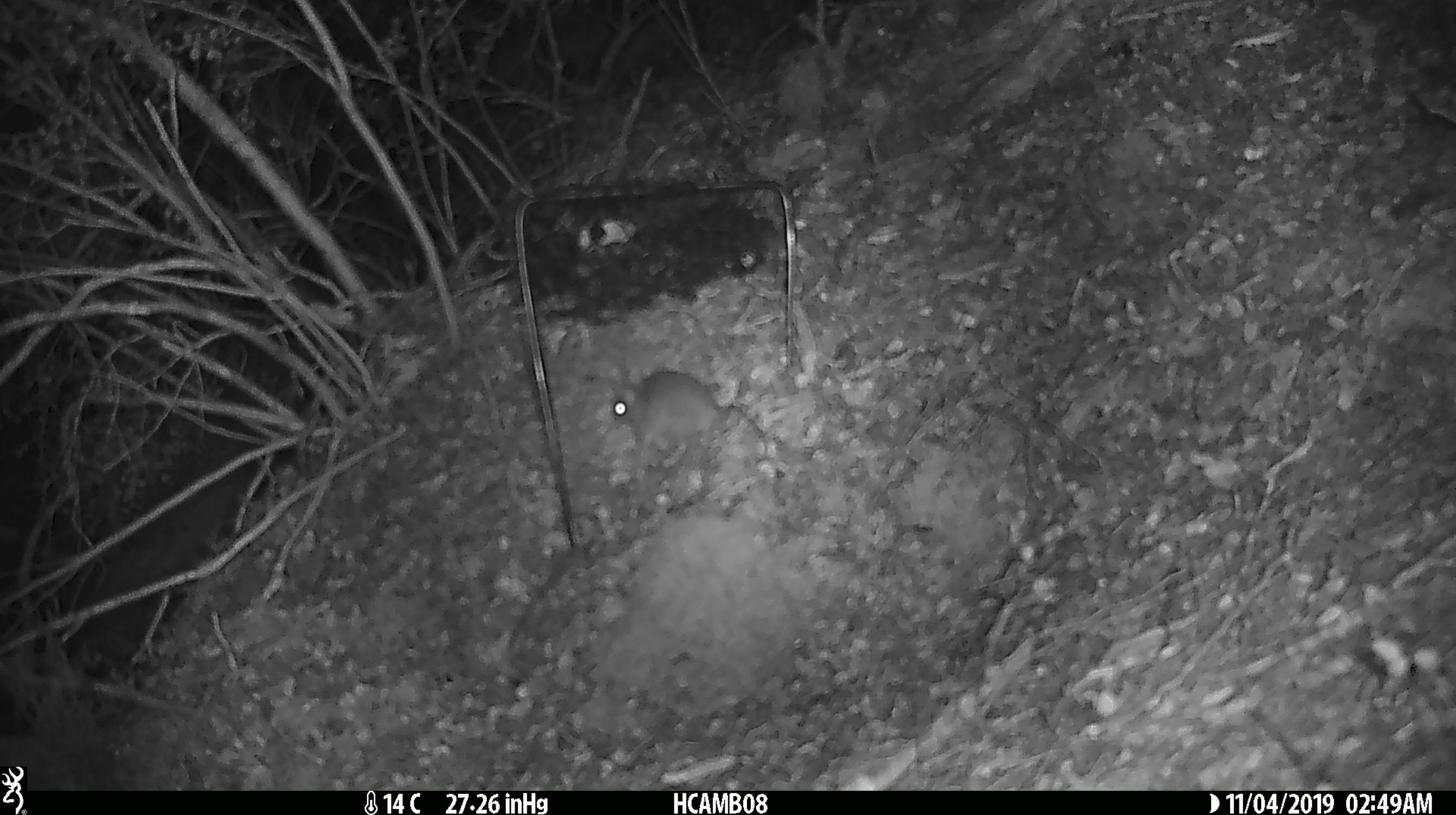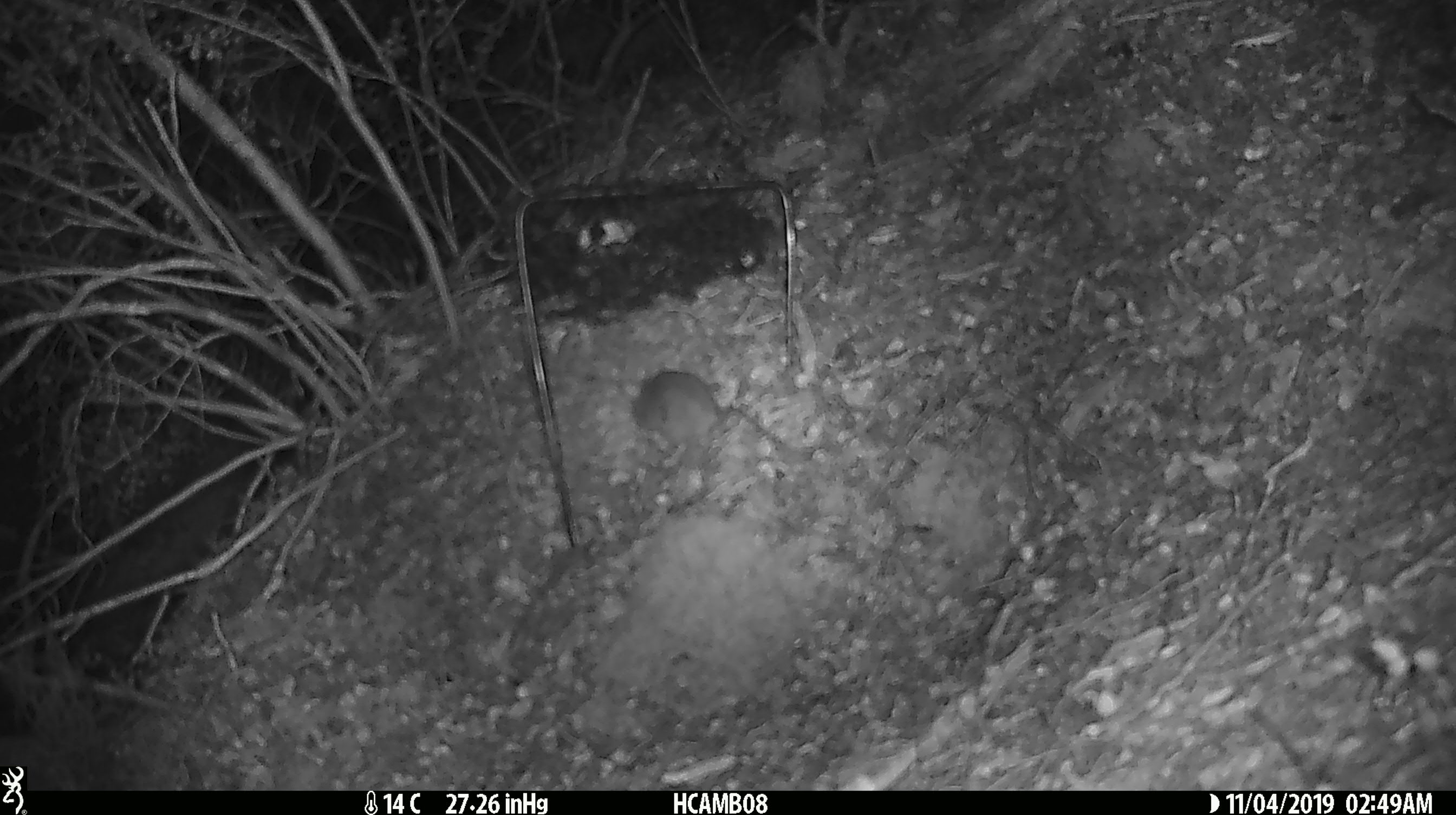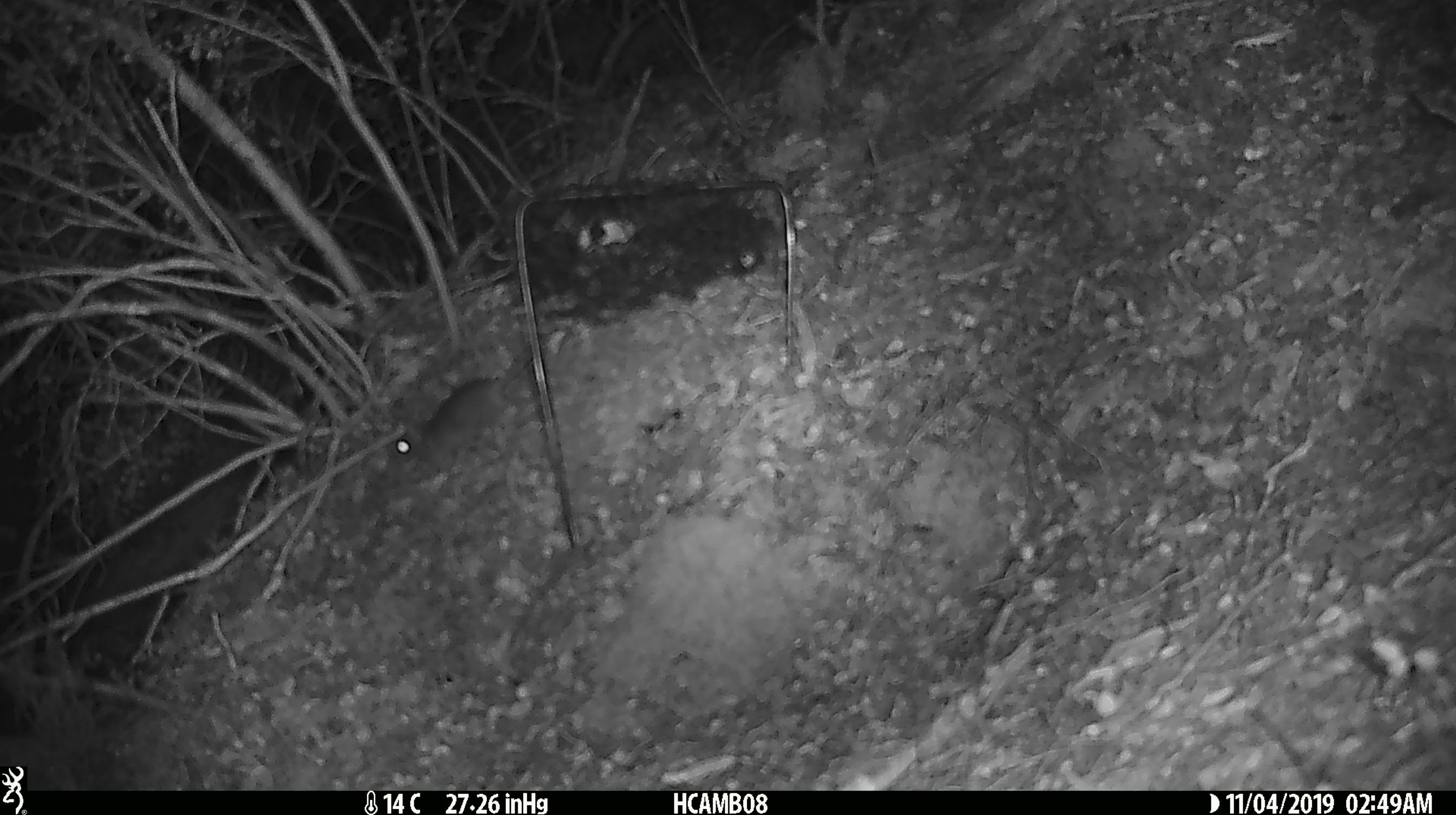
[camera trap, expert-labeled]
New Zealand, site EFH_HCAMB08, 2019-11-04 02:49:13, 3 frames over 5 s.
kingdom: Animalia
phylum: Chordata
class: Mammalia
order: Rodentia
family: Muridae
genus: Mus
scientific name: Mus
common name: mouse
Mouse (Mus).